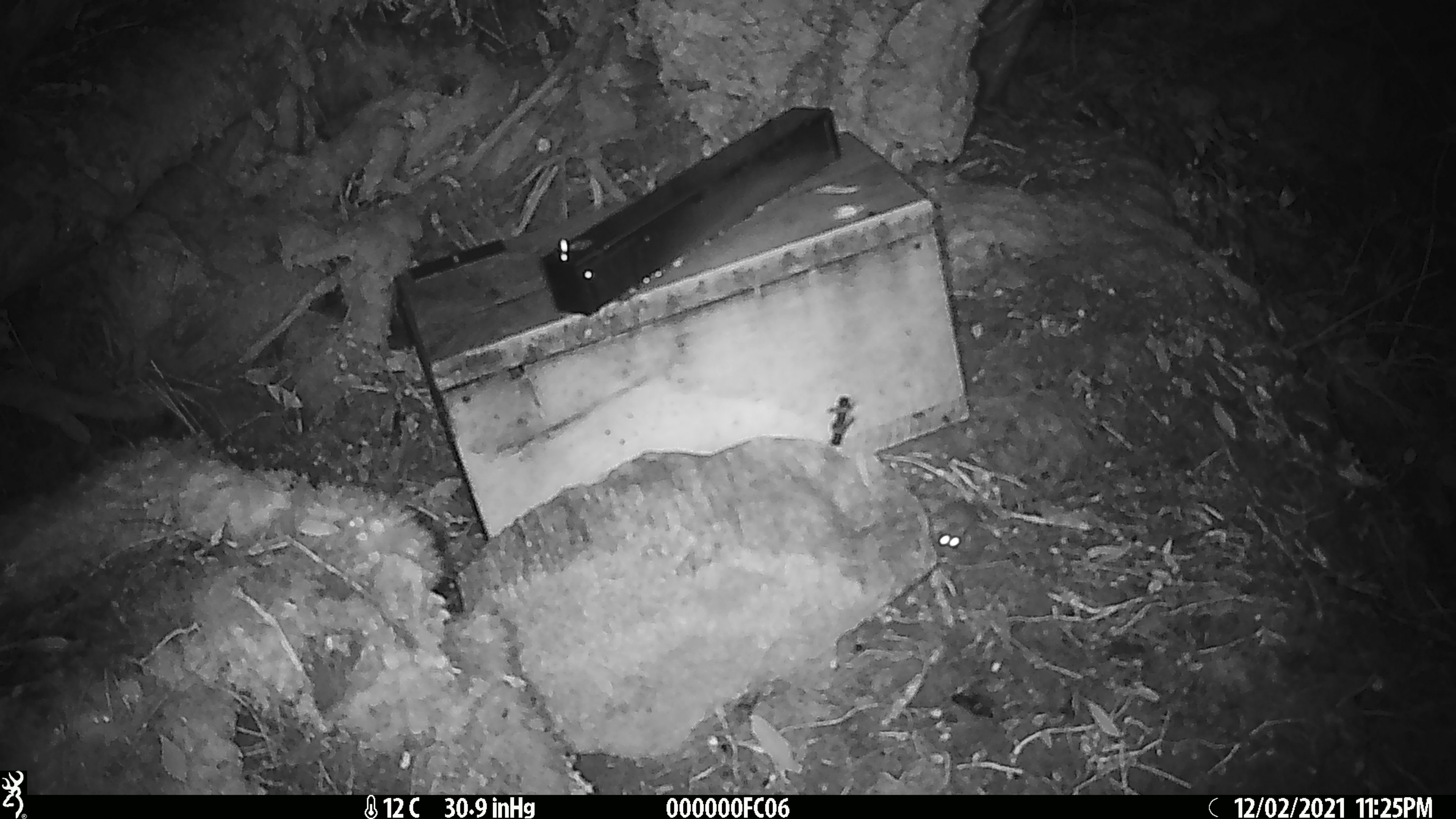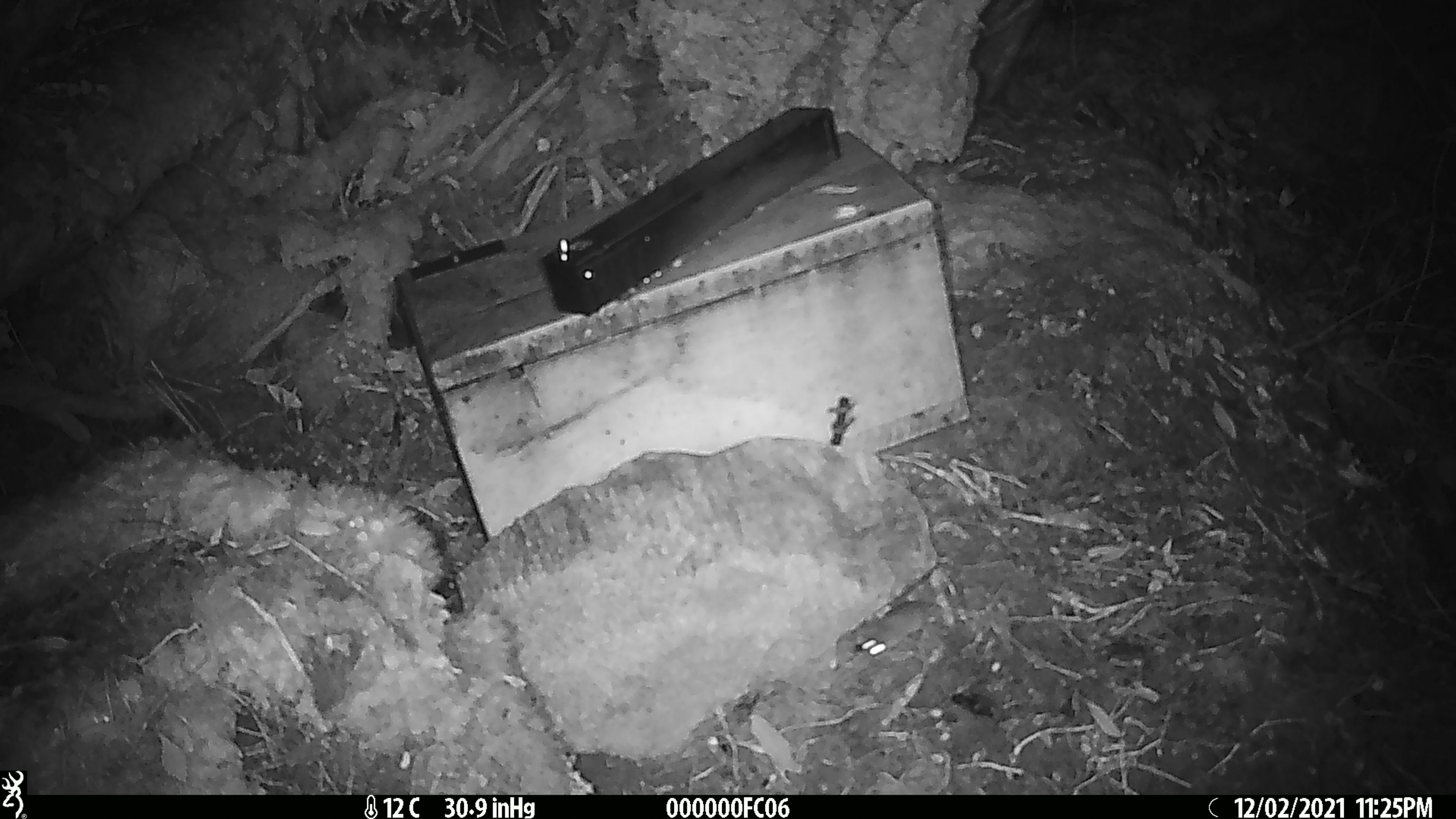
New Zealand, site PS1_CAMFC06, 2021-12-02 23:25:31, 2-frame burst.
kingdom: Animalia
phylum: Chordata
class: Mammalia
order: Rodentia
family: Muridae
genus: Mus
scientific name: Mus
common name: mouse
Mouse (Mus).